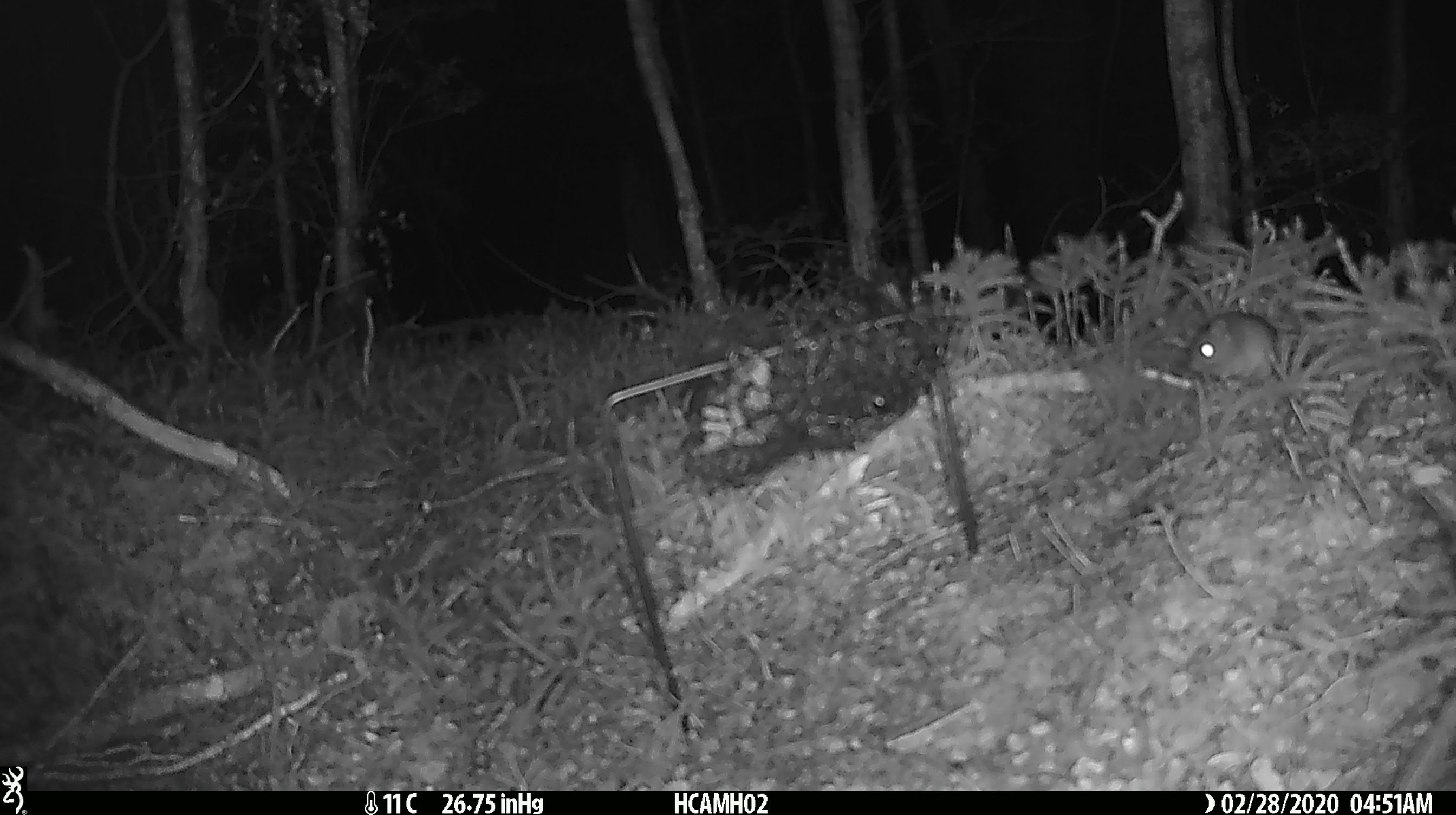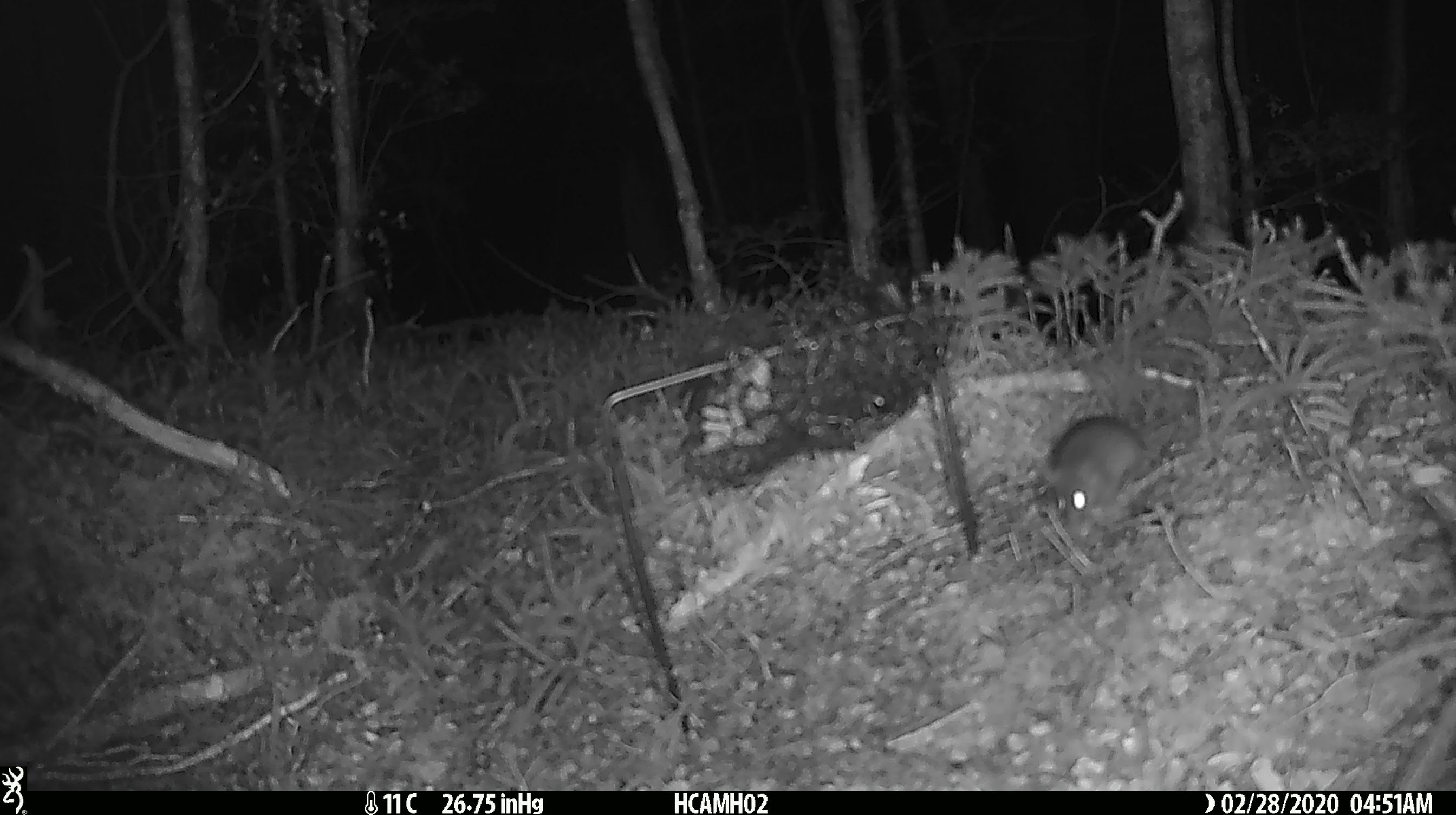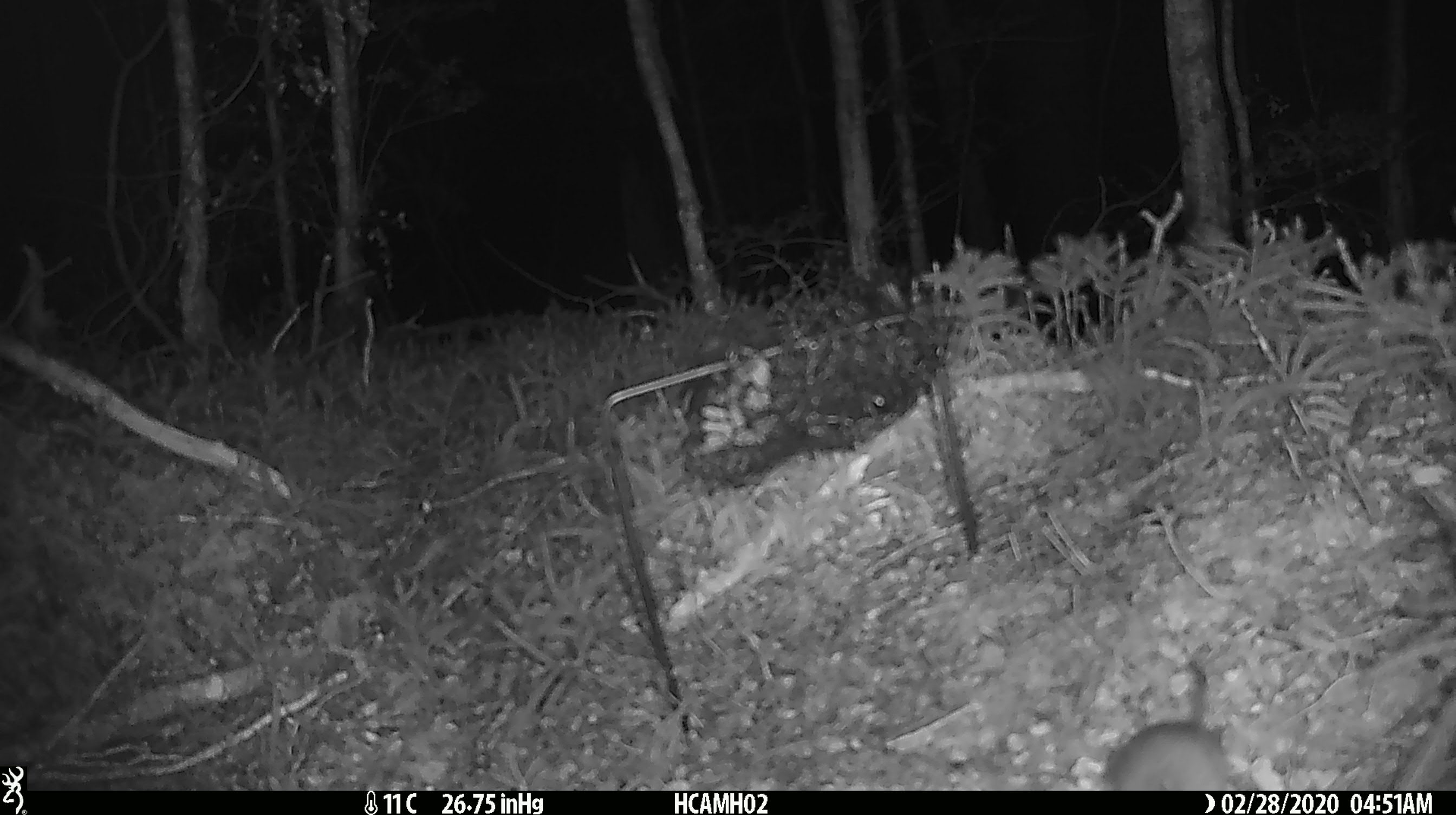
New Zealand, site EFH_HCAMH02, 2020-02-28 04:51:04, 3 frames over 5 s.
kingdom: Animalia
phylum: Chordata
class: Mammalia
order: Rodentia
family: Muridae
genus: Mus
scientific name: Mus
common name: mouse